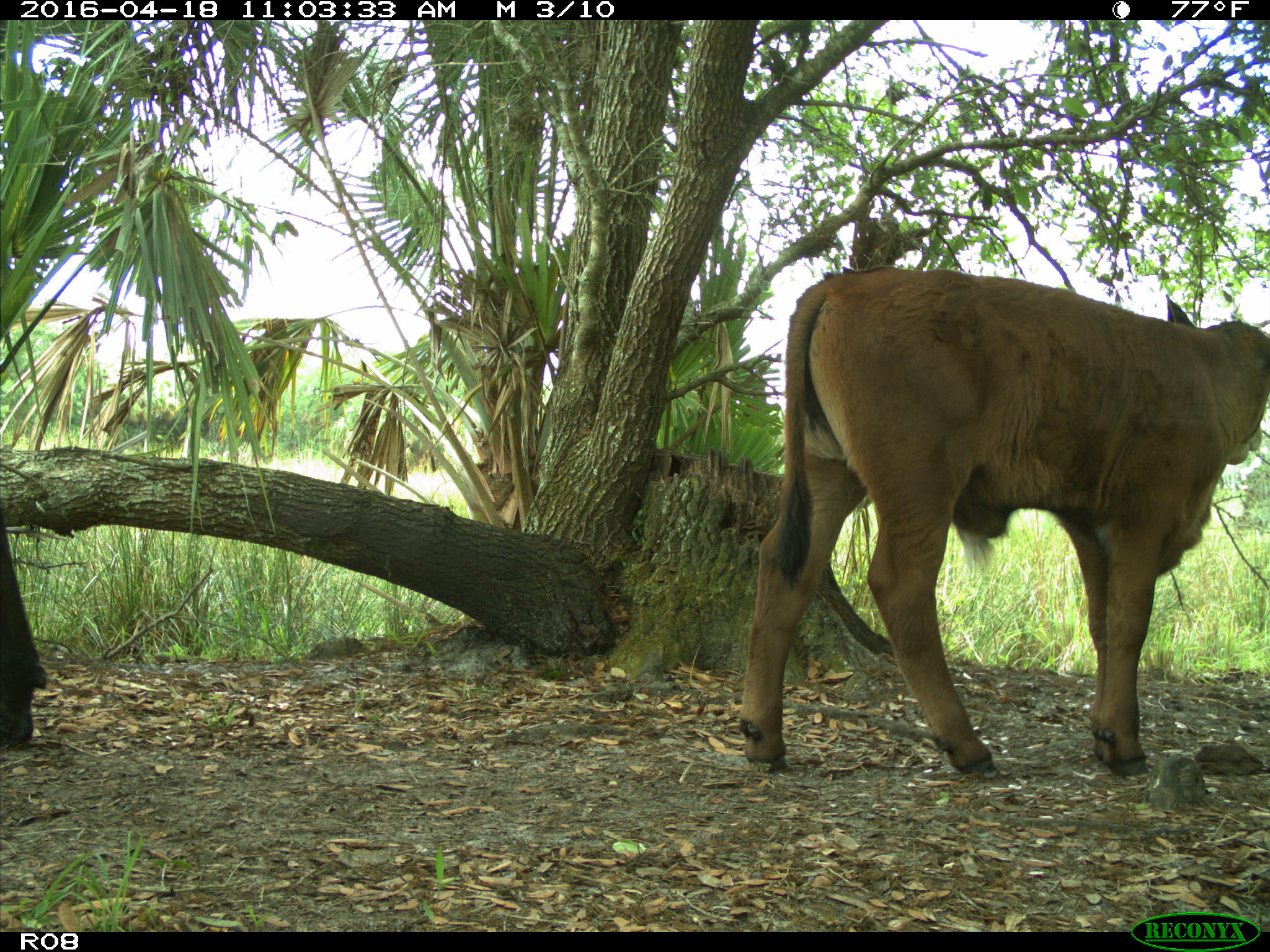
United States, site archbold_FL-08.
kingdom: Animalia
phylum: Chordata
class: Mammalia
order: Artiodactyla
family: Bovidae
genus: Bos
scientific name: Bos taurus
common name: domestic cow